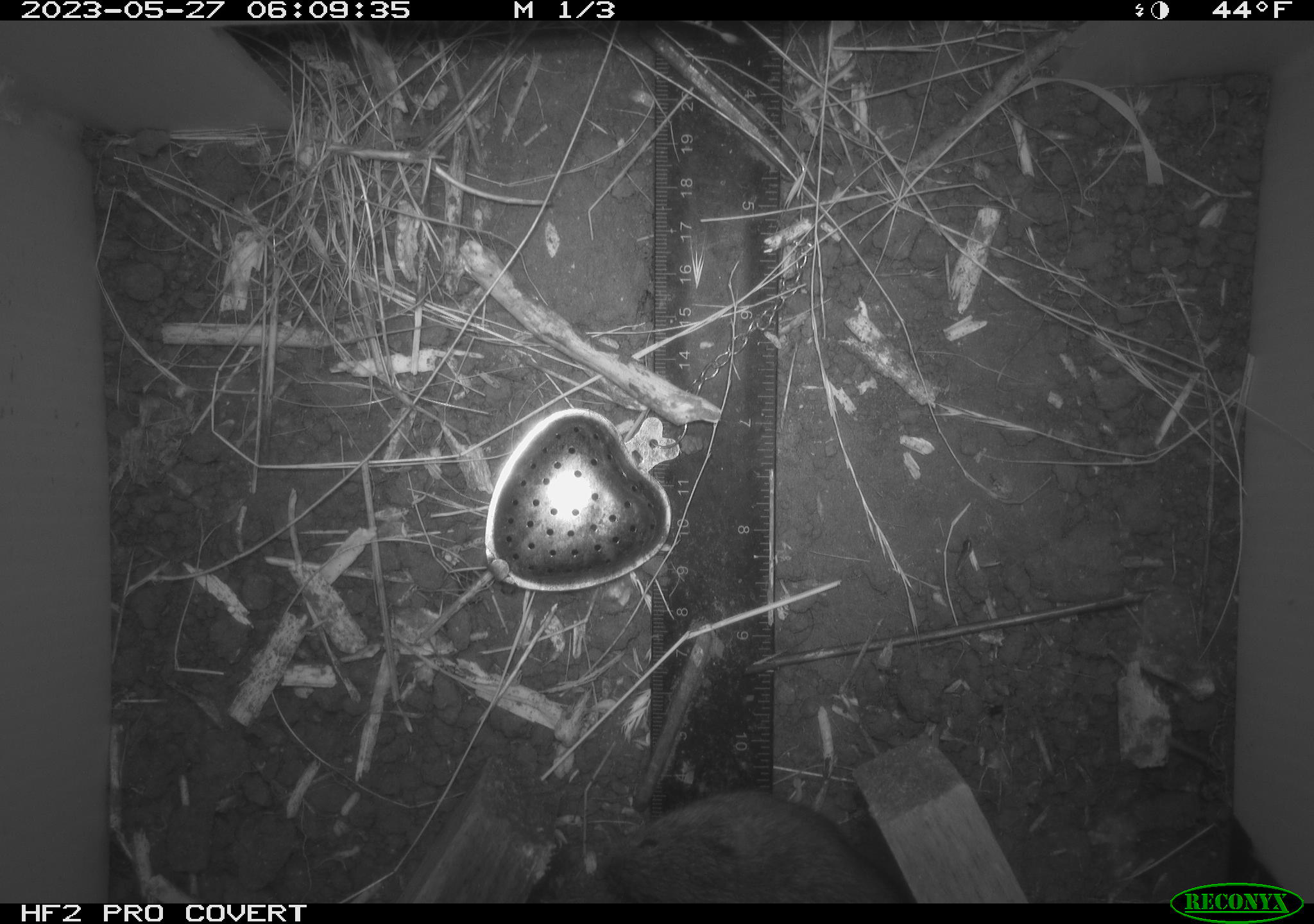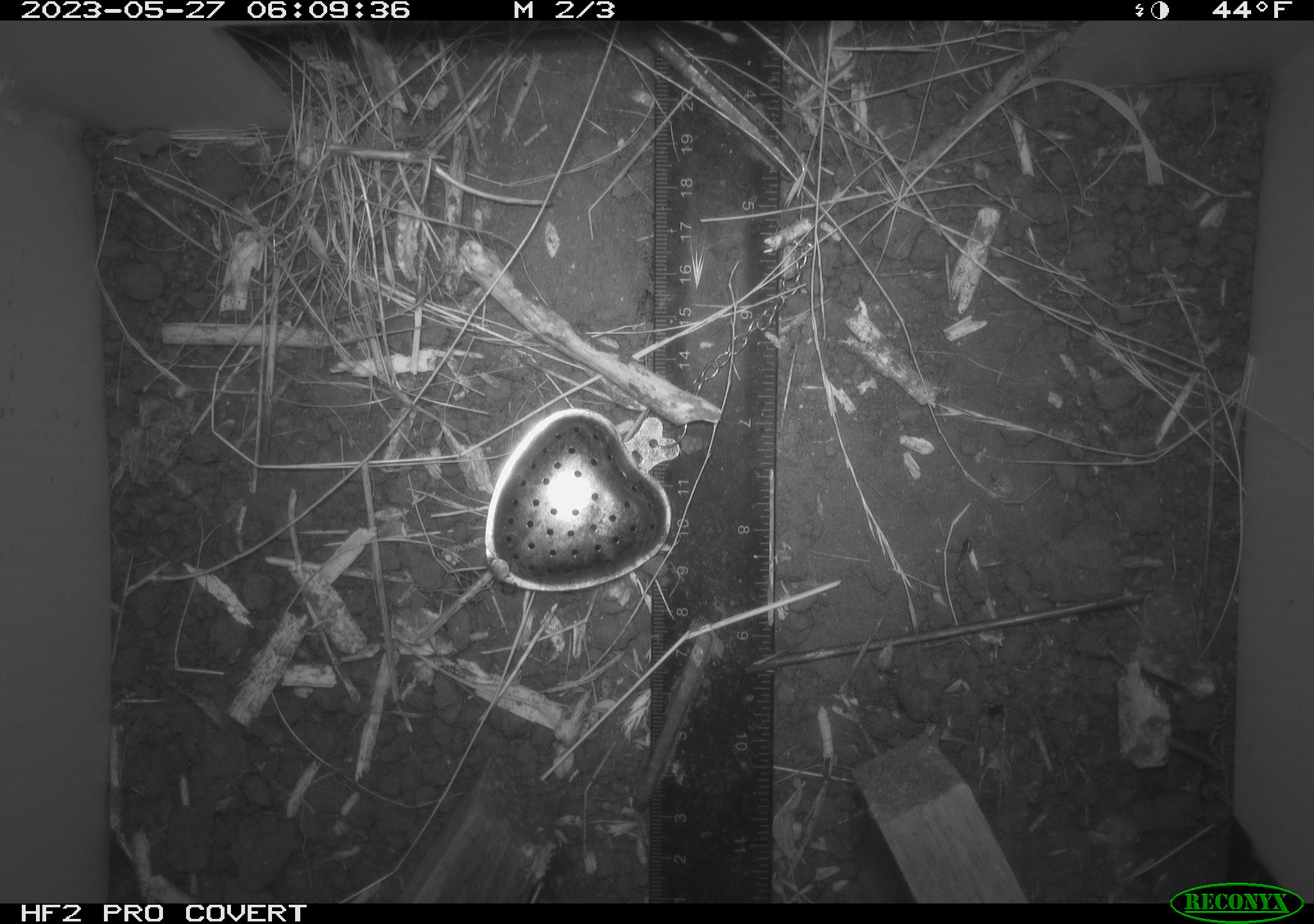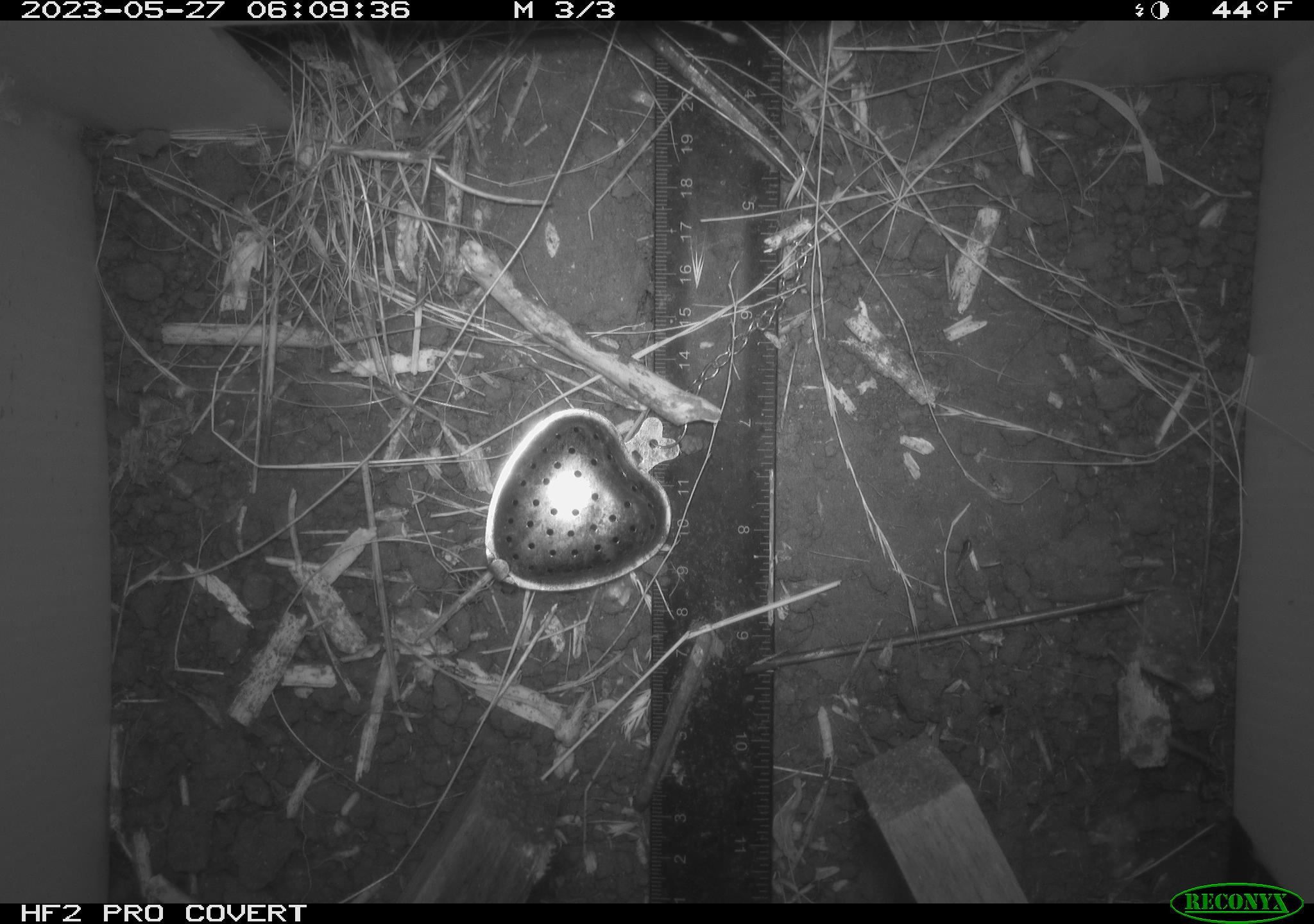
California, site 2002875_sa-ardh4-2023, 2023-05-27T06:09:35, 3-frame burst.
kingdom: Animalia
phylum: Chordata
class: Mammalia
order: Rodentia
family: Cricetidae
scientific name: Arvicolinae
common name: voles, lemmings, and muskrats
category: arvicolinae subfamily